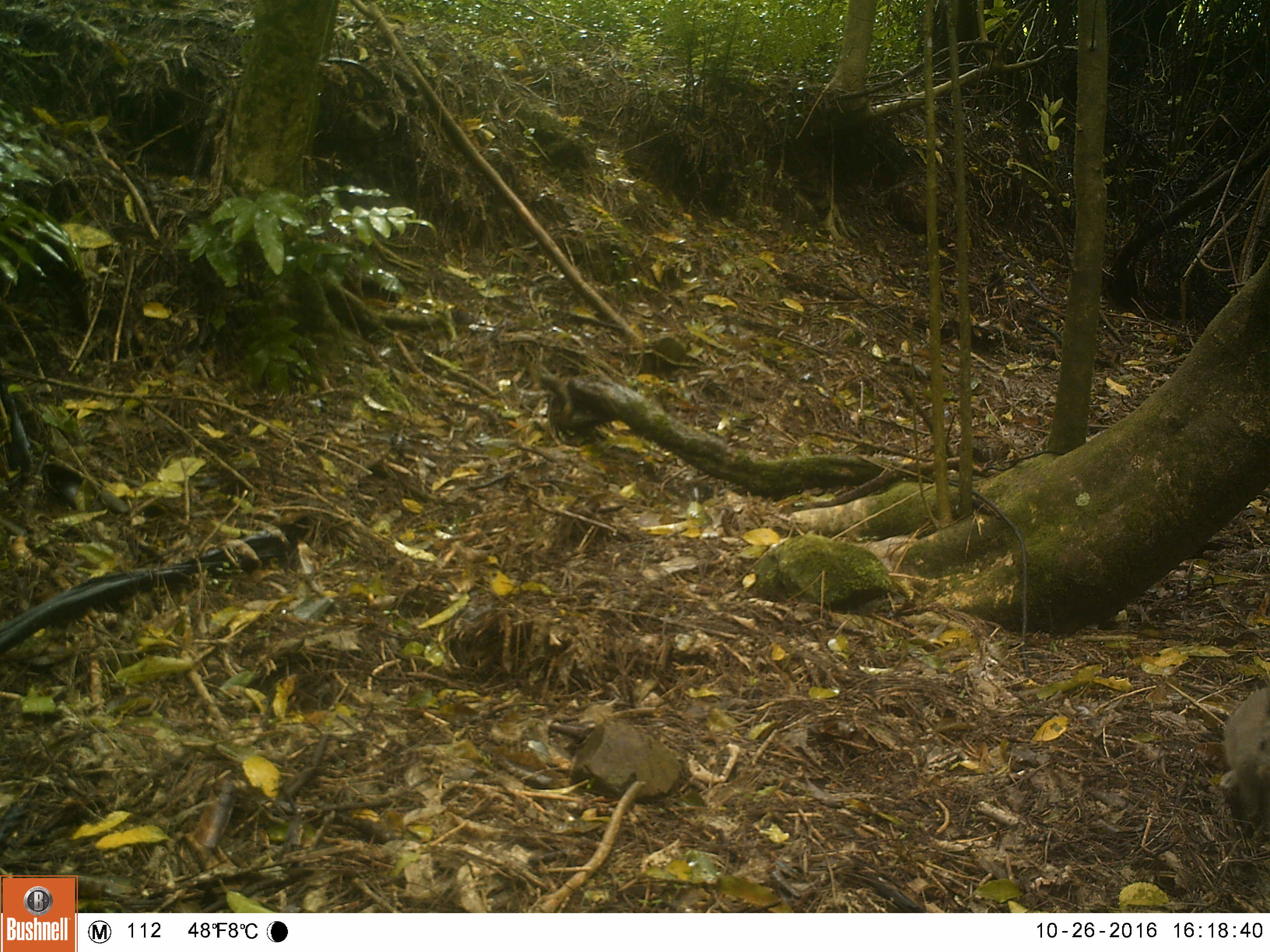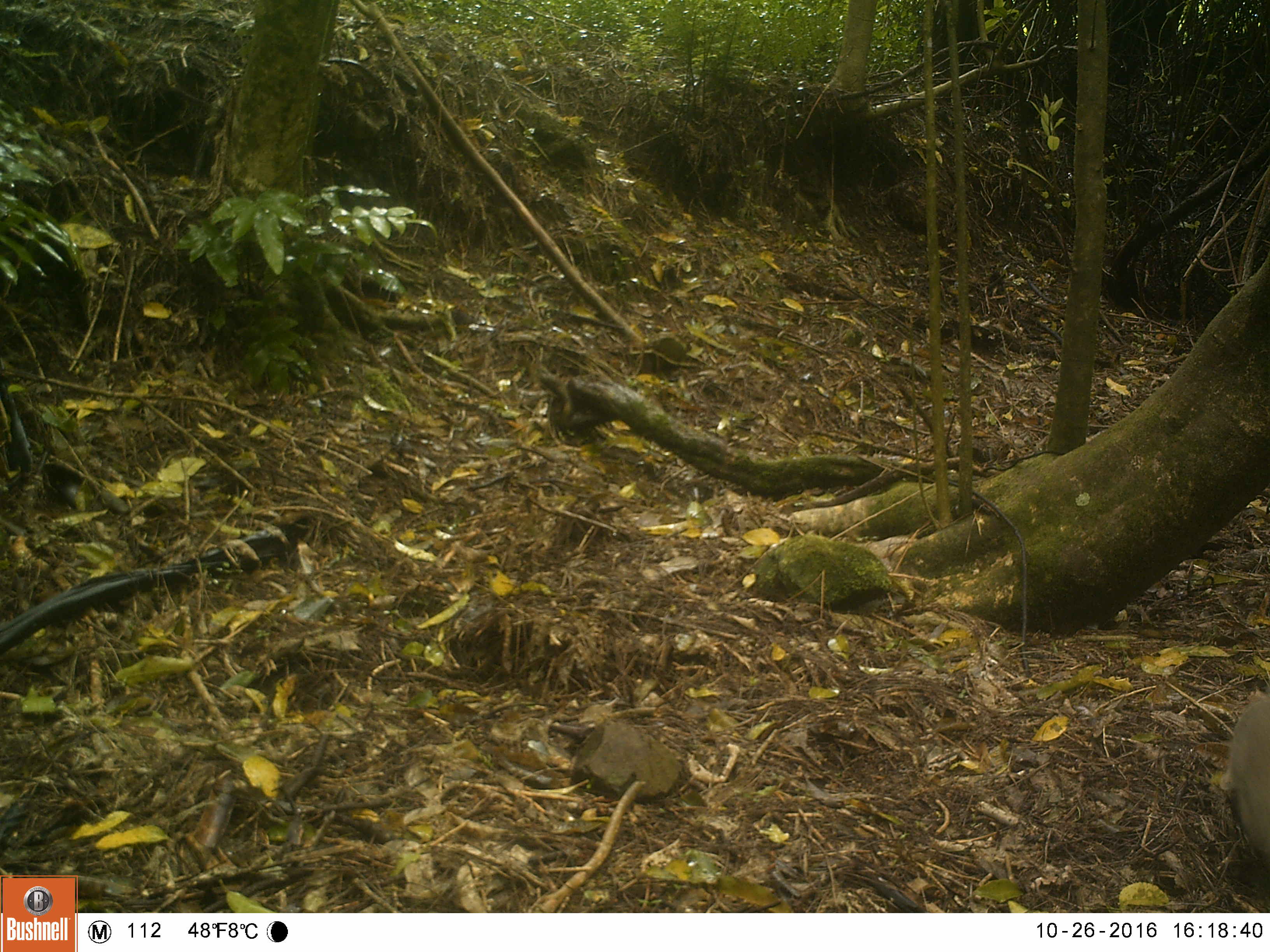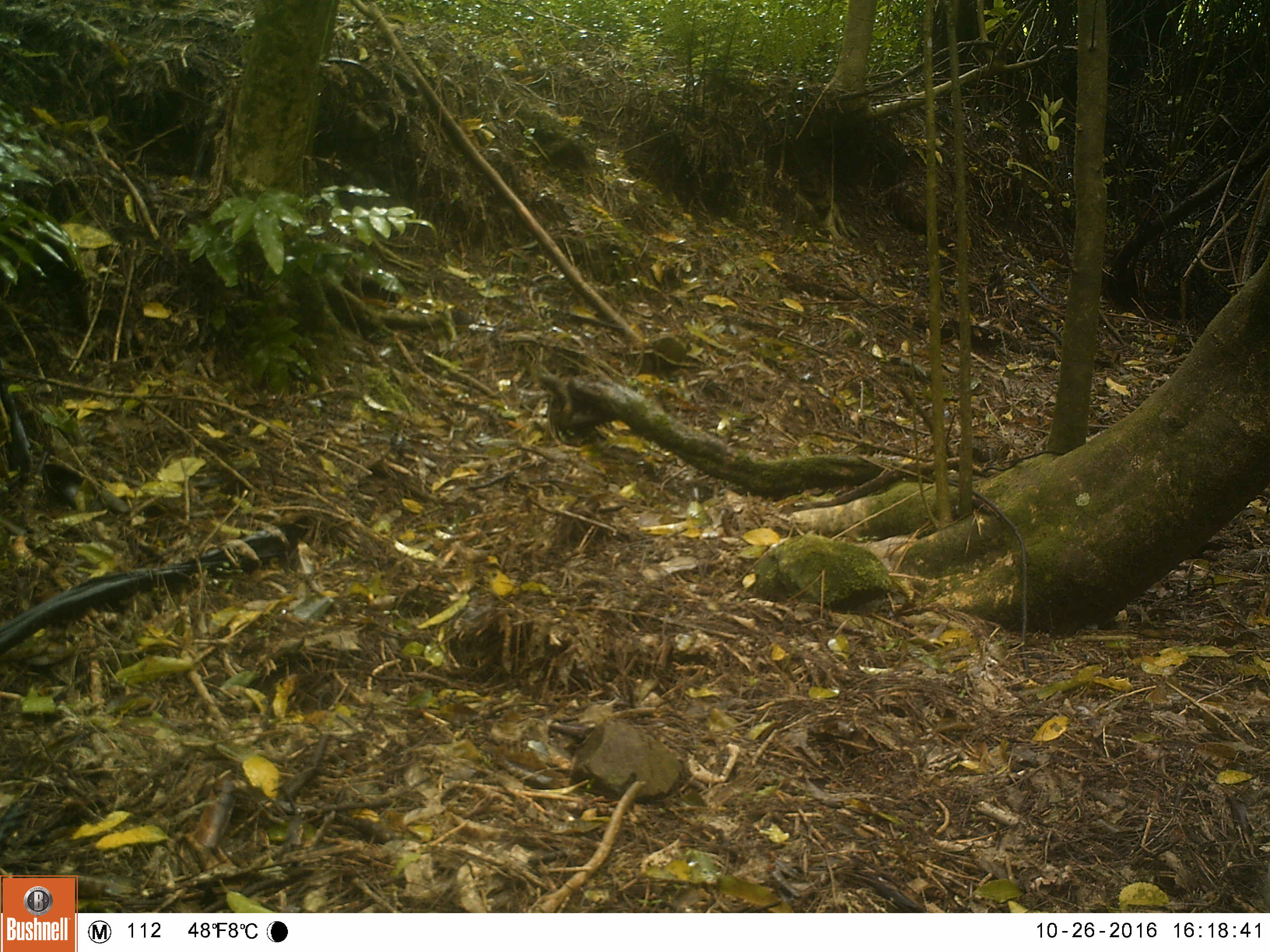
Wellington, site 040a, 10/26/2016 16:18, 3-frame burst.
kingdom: Animalia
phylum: Chordata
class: Mammalia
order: Lagomorpha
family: Leporidae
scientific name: Leporidae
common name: rabbit